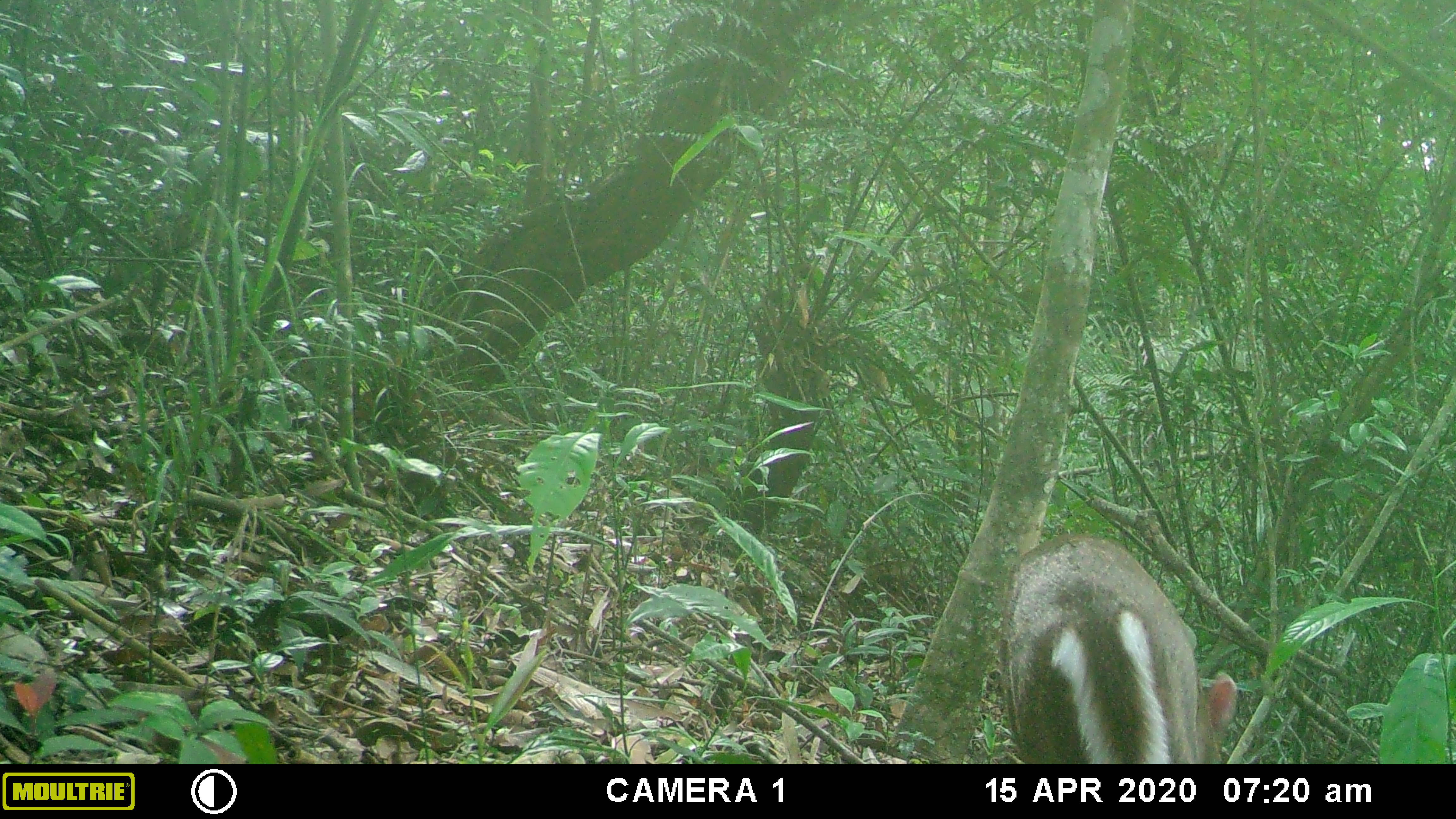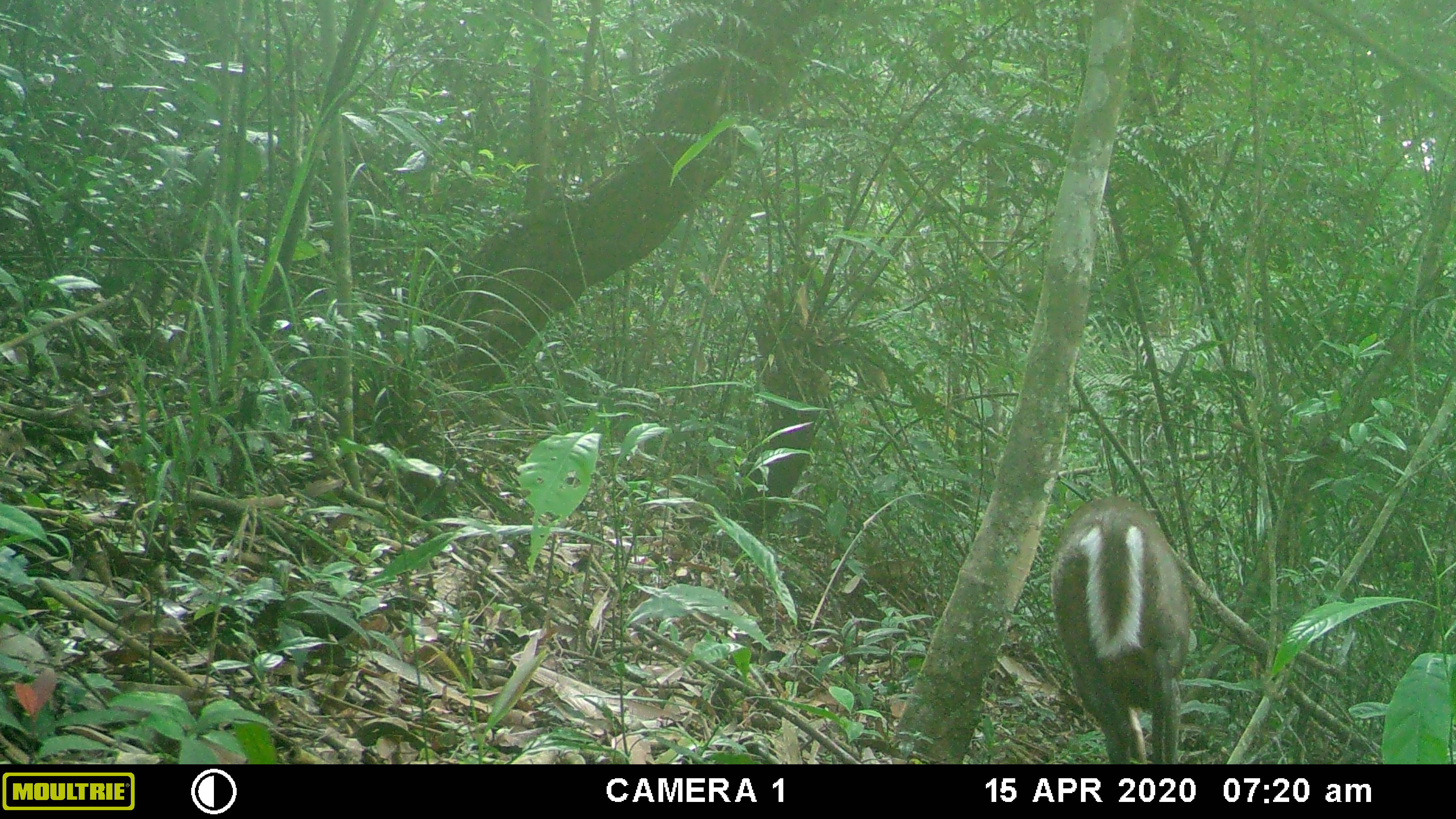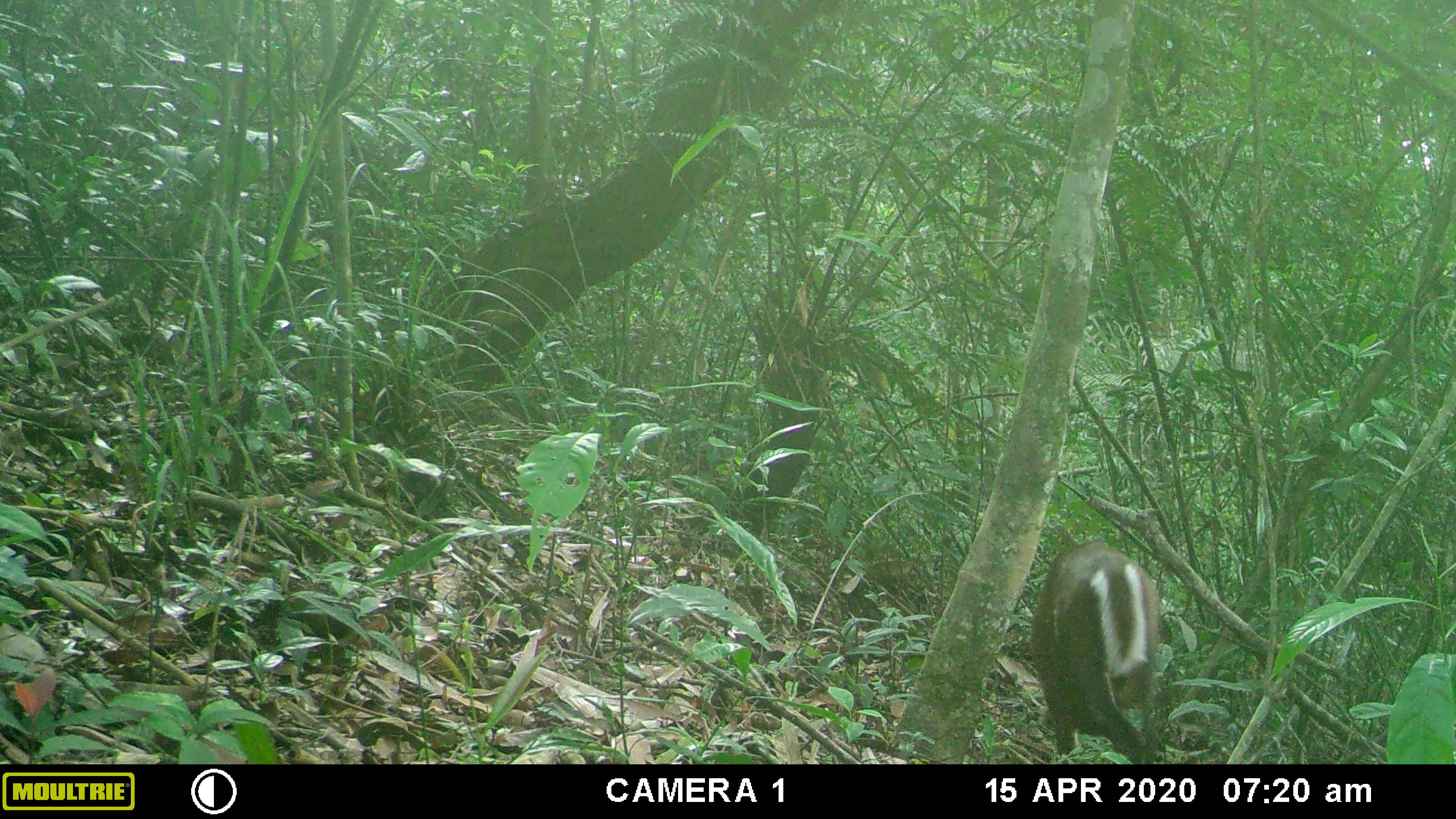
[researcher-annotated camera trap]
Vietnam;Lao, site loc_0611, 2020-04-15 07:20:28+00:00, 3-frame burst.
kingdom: Animalia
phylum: Chordata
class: Mammalia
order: Artiodactyla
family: Cervidae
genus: Muntiacus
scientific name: Muntiacus rooseveltorum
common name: roosevelt's muntjac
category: roosevelts muntjac group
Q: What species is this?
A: Roosevelts muntjac group (roosevelt's muntjac) (Muntiacus rooseveltorum).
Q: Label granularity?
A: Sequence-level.